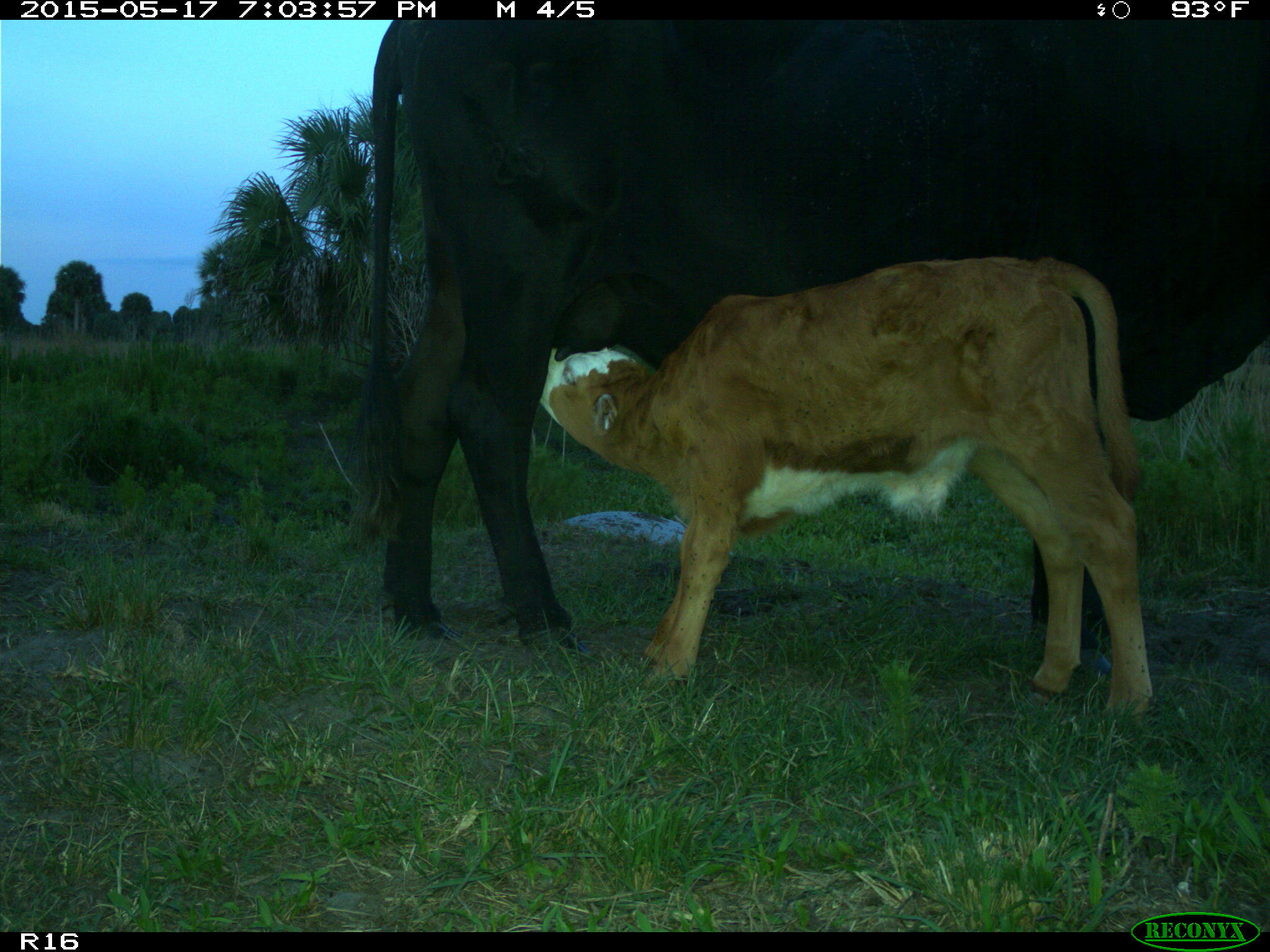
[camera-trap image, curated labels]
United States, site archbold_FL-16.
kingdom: Animalia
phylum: Chordata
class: Mammalia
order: Artiodactyla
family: Bovidae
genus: Bos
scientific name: Bos taurus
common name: domestic cow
Bos taurus (domestic cow).